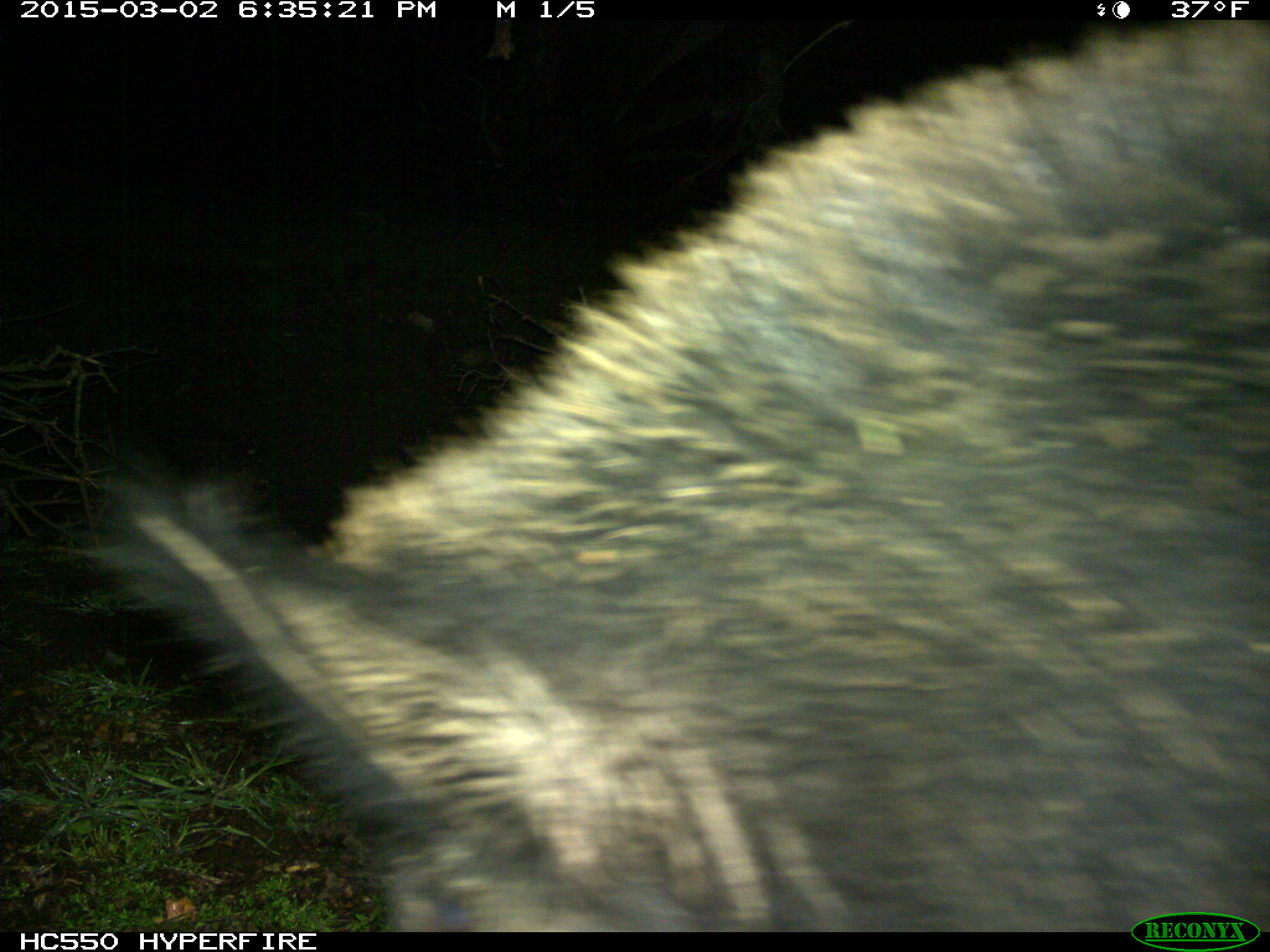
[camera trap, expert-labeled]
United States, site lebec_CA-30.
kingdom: Animalia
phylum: Chordata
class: Mammalia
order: Artiodactyla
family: Suidae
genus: Sus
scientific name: Sus scrofa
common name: wild boar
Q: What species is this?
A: Sus scrofa (wild boar).